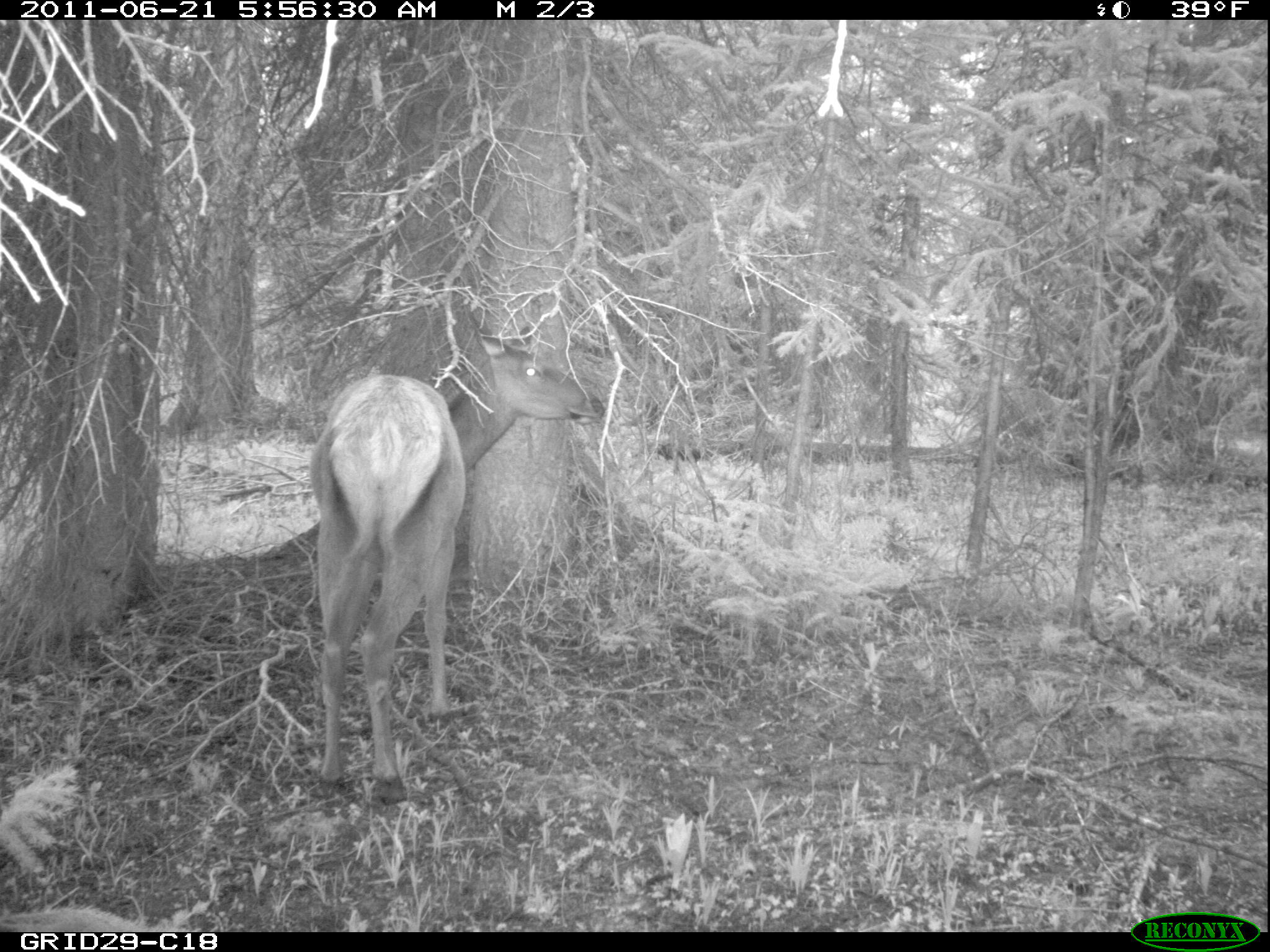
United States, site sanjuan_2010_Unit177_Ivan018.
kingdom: Animalia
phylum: Chordata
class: Mammalia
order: Artiodactyla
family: Cervidae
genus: Cervus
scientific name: Cervus elaphus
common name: red deer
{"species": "Cervus elaphus (red deer)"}